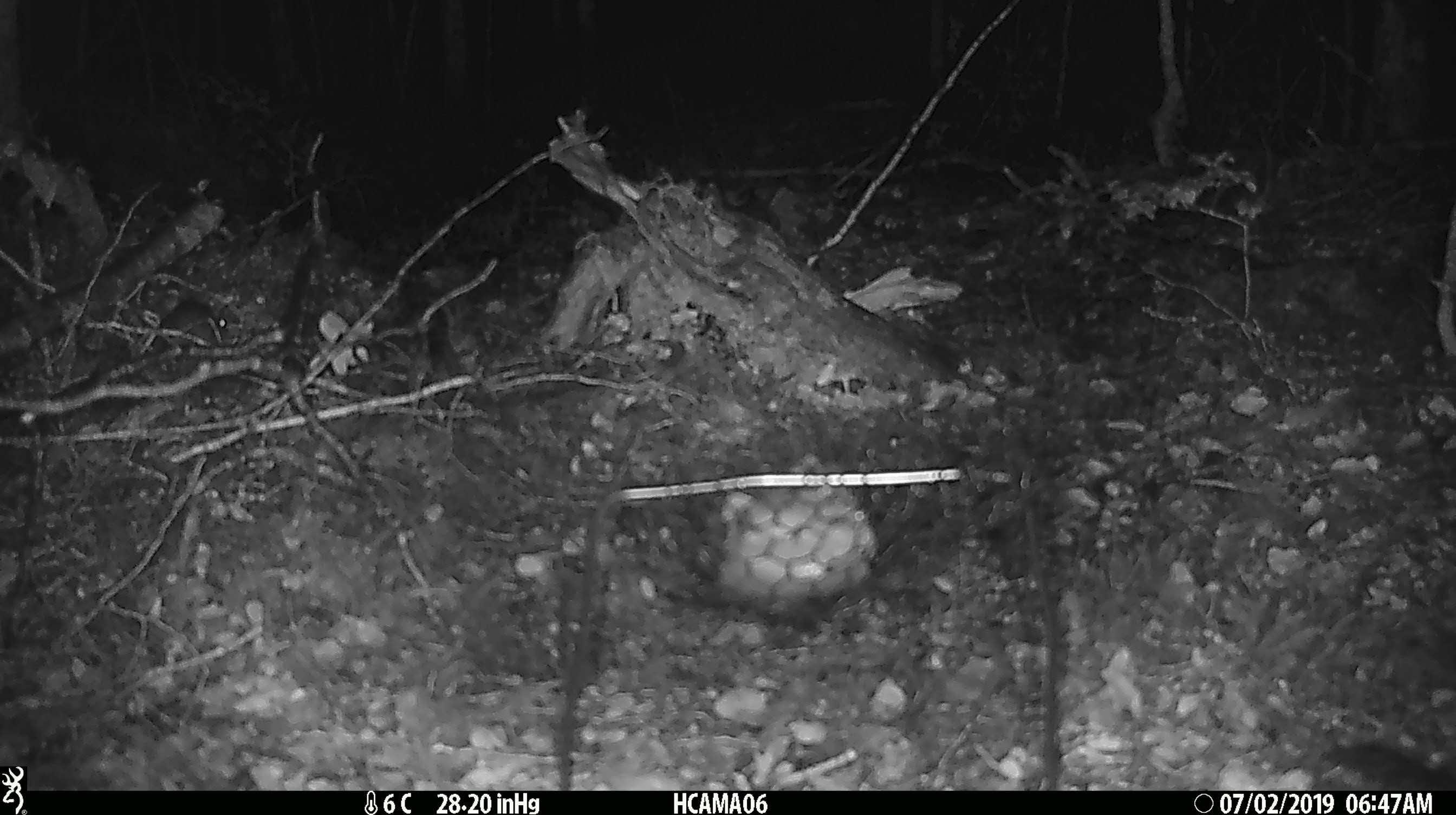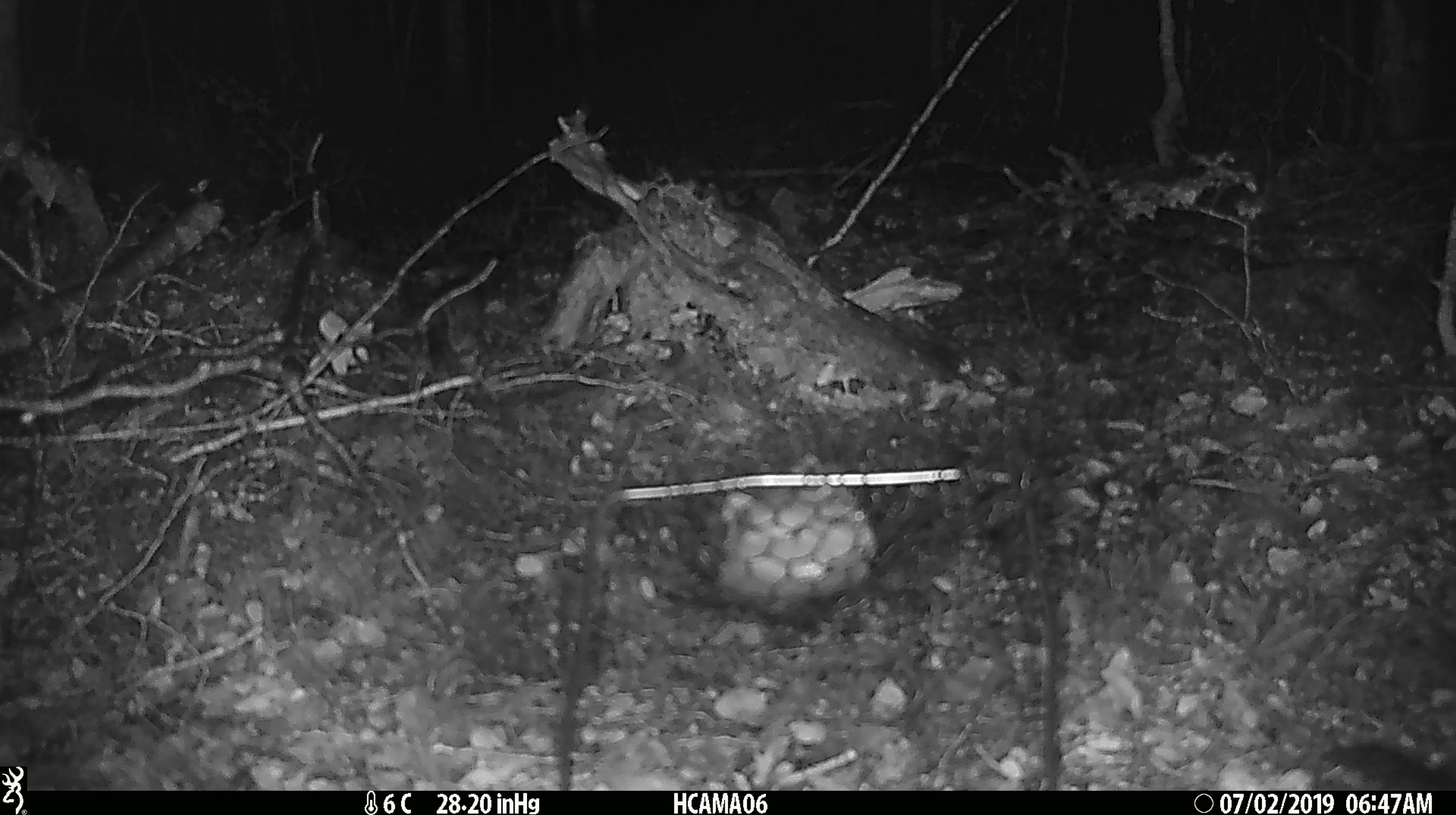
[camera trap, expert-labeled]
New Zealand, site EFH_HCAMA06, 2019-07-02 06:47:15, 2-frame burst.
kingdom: Animalia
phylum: Chordata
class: Mammalia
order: Rodentia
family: Muridae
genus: Mus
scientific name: Mus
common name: mouse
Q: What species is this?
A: Mouse (Mus).